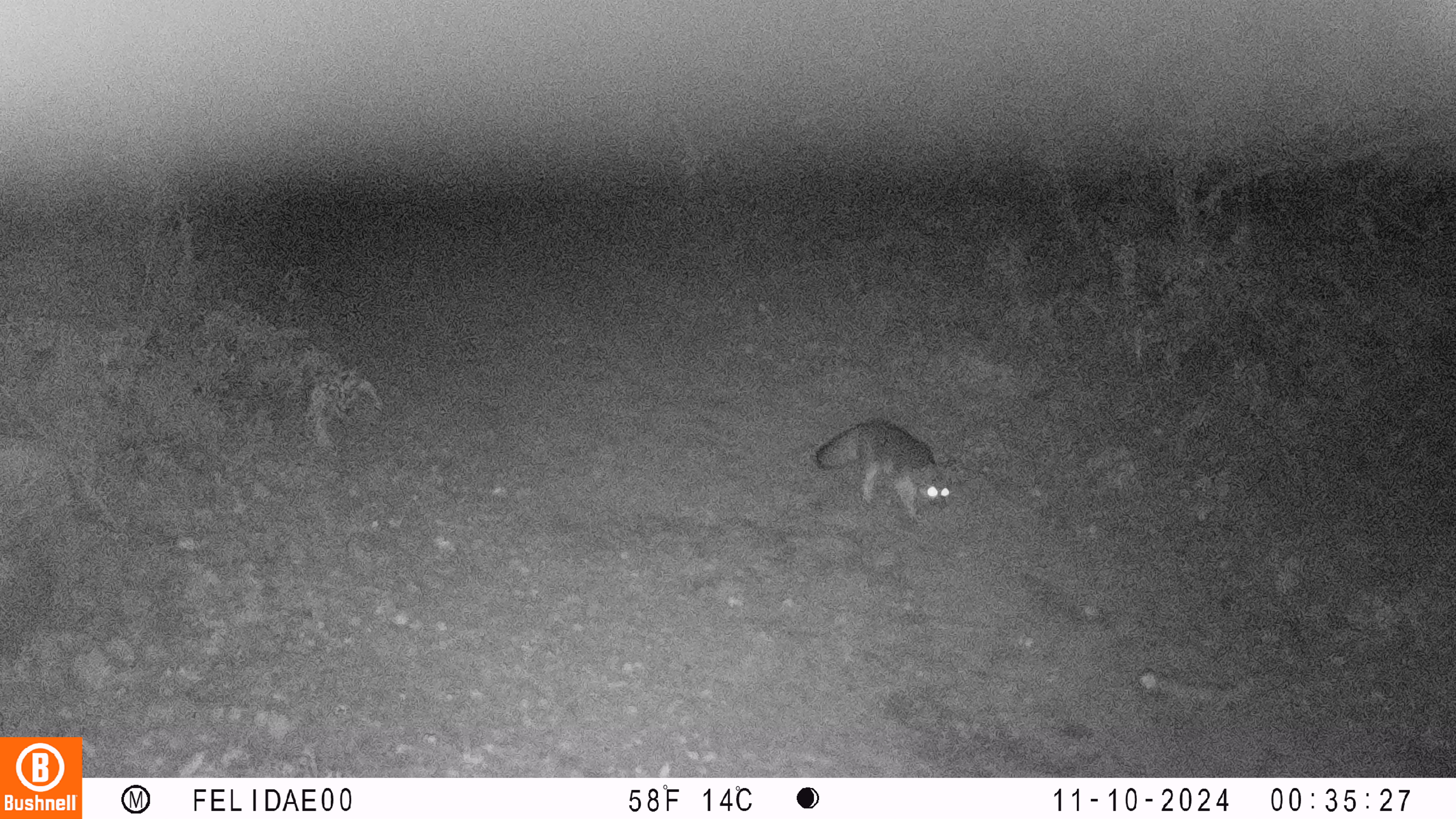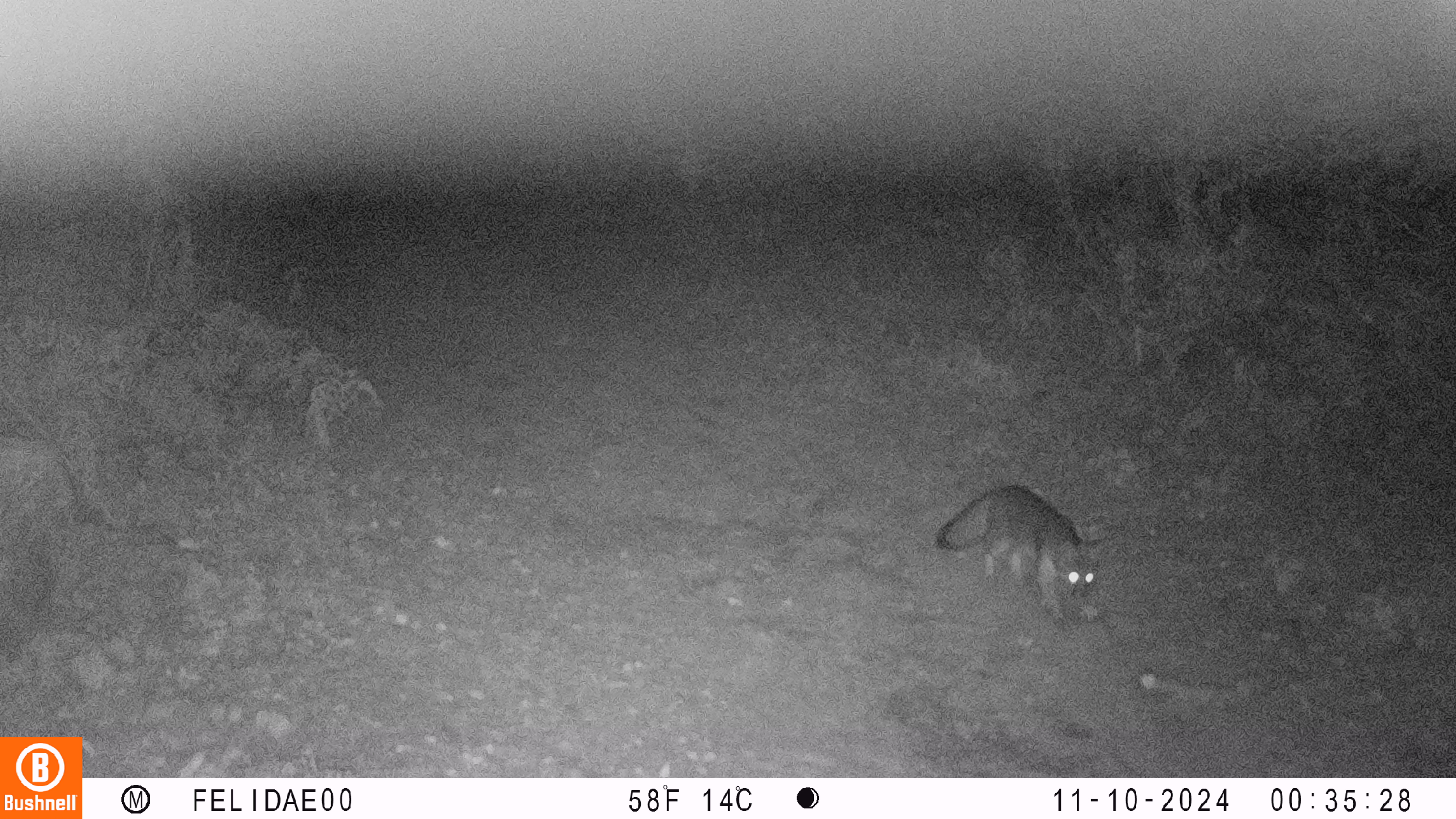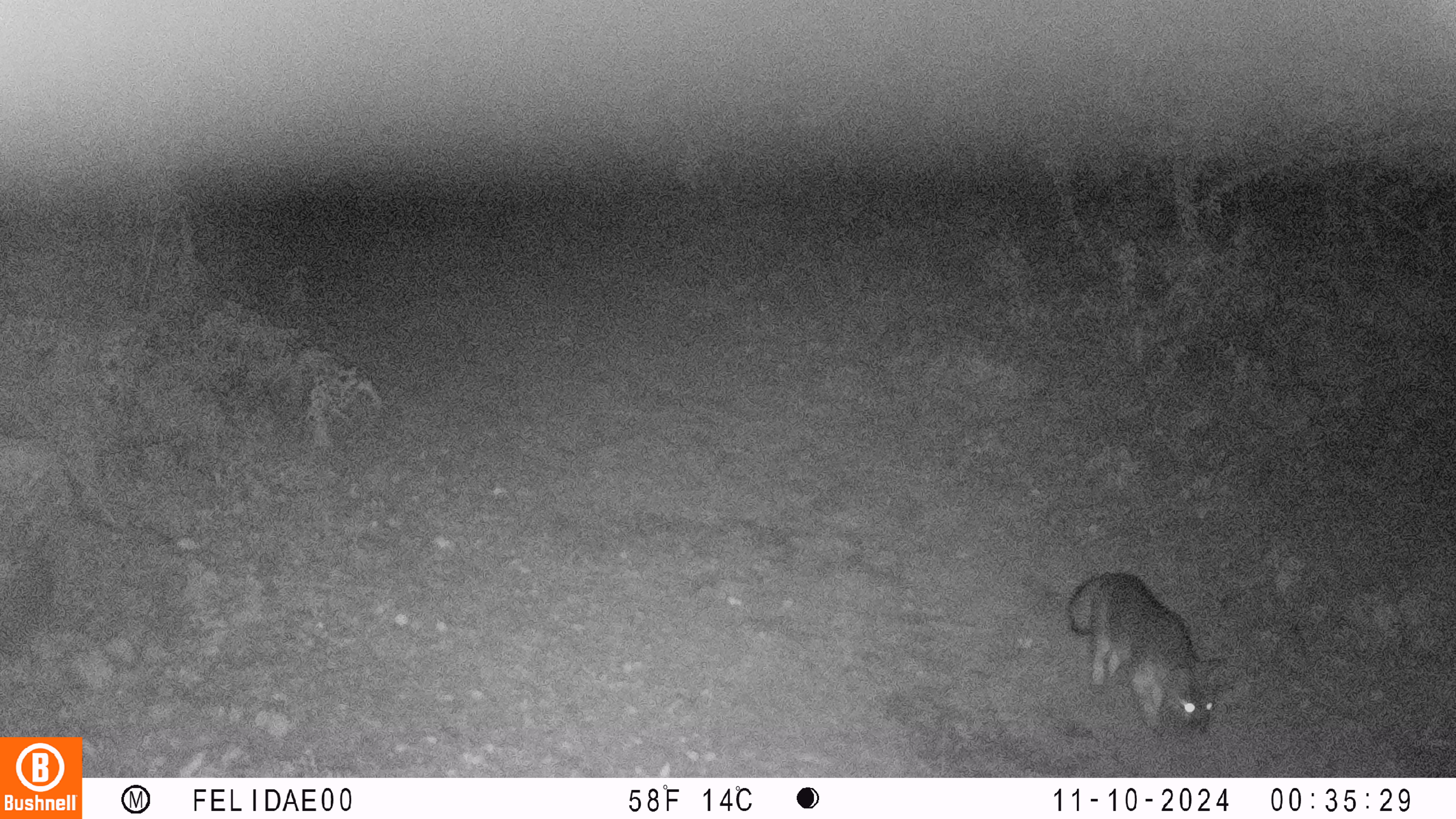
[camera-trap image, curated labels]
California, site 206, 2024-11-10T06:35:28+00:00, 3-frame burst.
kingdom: Animalia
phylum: Chordata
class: Mammalia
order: Carnivora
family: Canidae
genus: Urocyon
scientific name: Urocyon cinereoargenteus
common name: gray fox